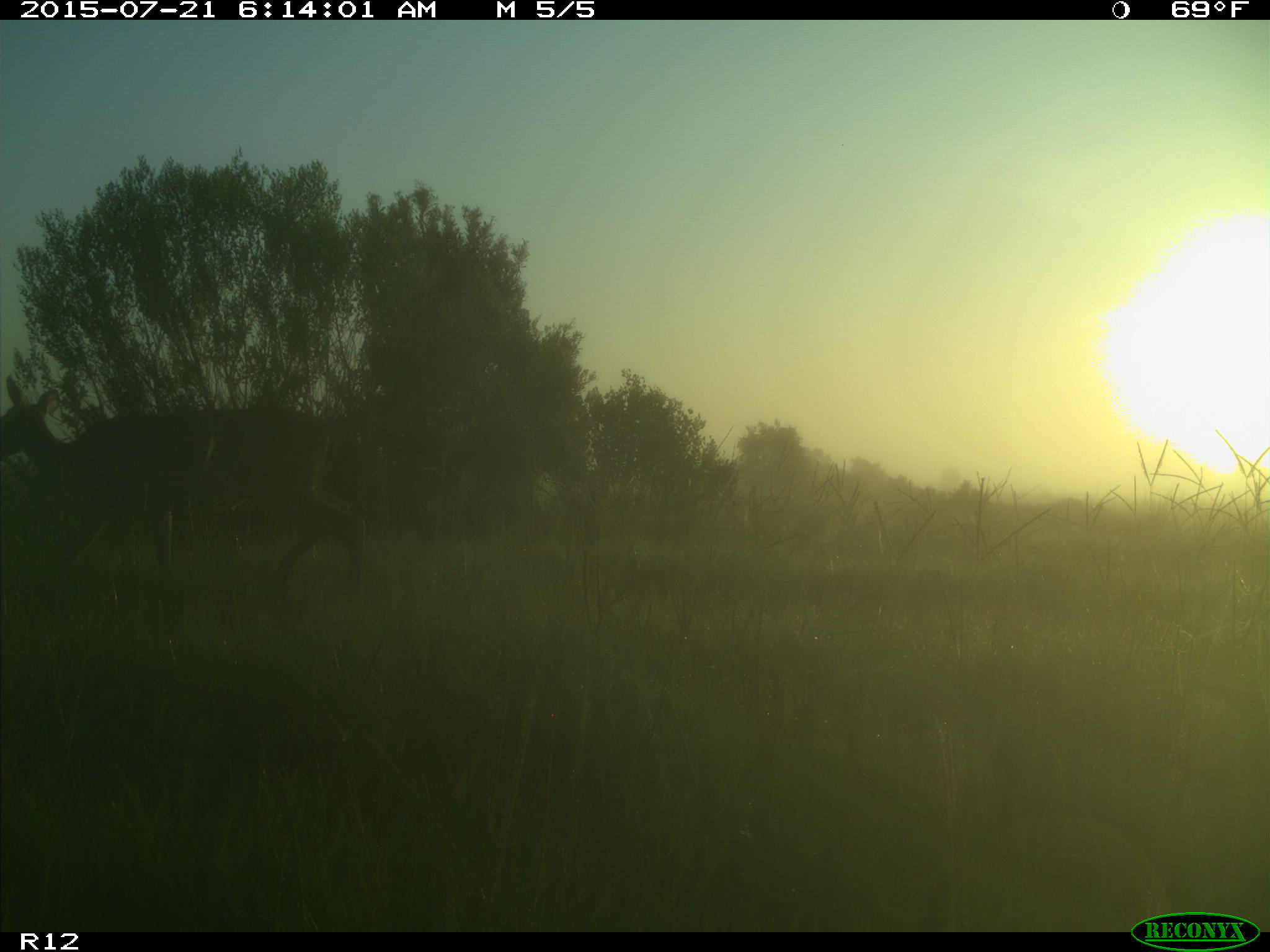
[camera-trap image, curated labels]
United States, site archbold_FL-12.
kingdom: Animalia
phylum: Chordata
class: Mammalia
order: Artiodactyla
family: Cervidae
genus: Odocoileus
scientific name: Odocoileus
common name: deer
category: unidentified deer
Unidentified deer (deer) (Odocoileus).